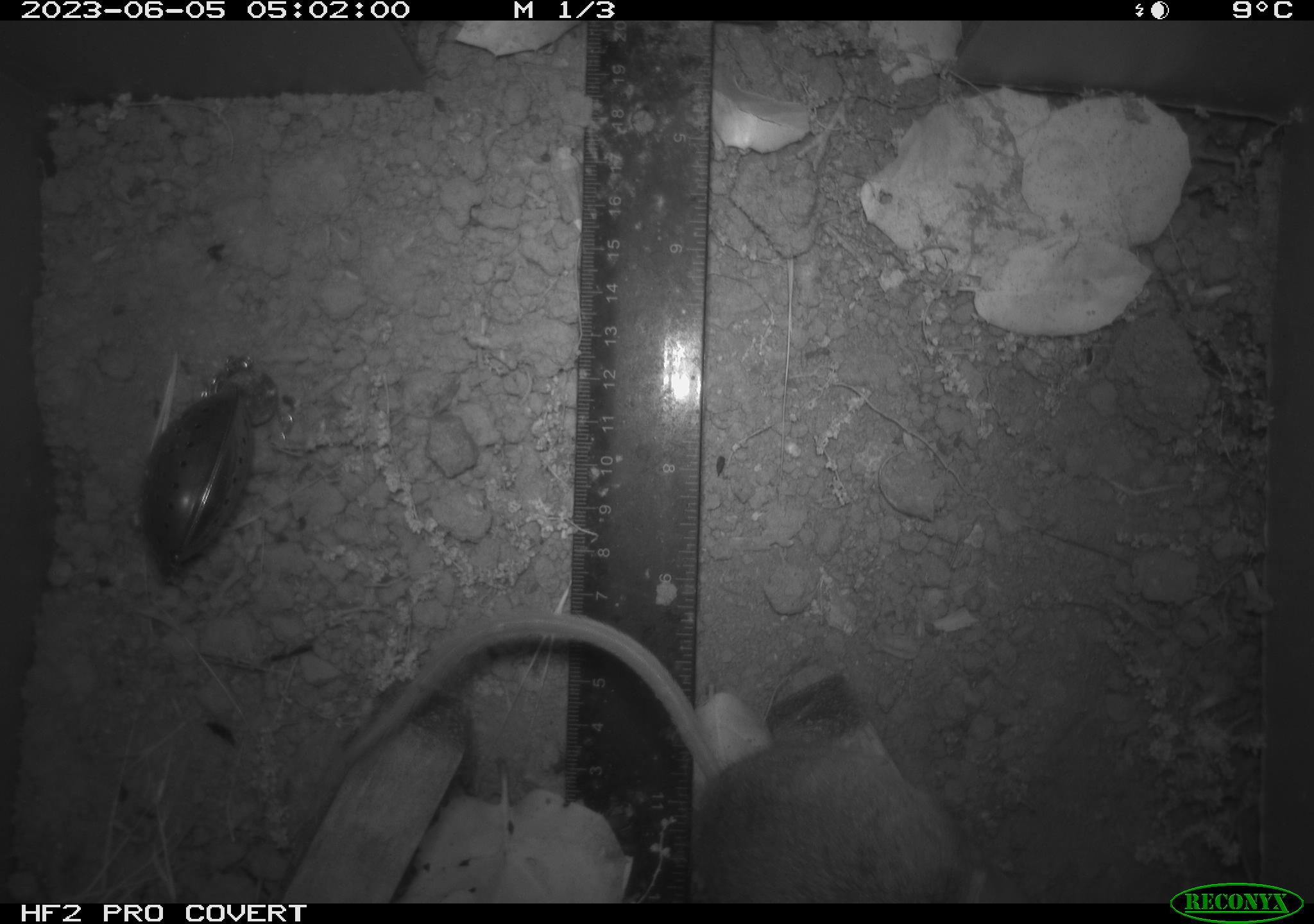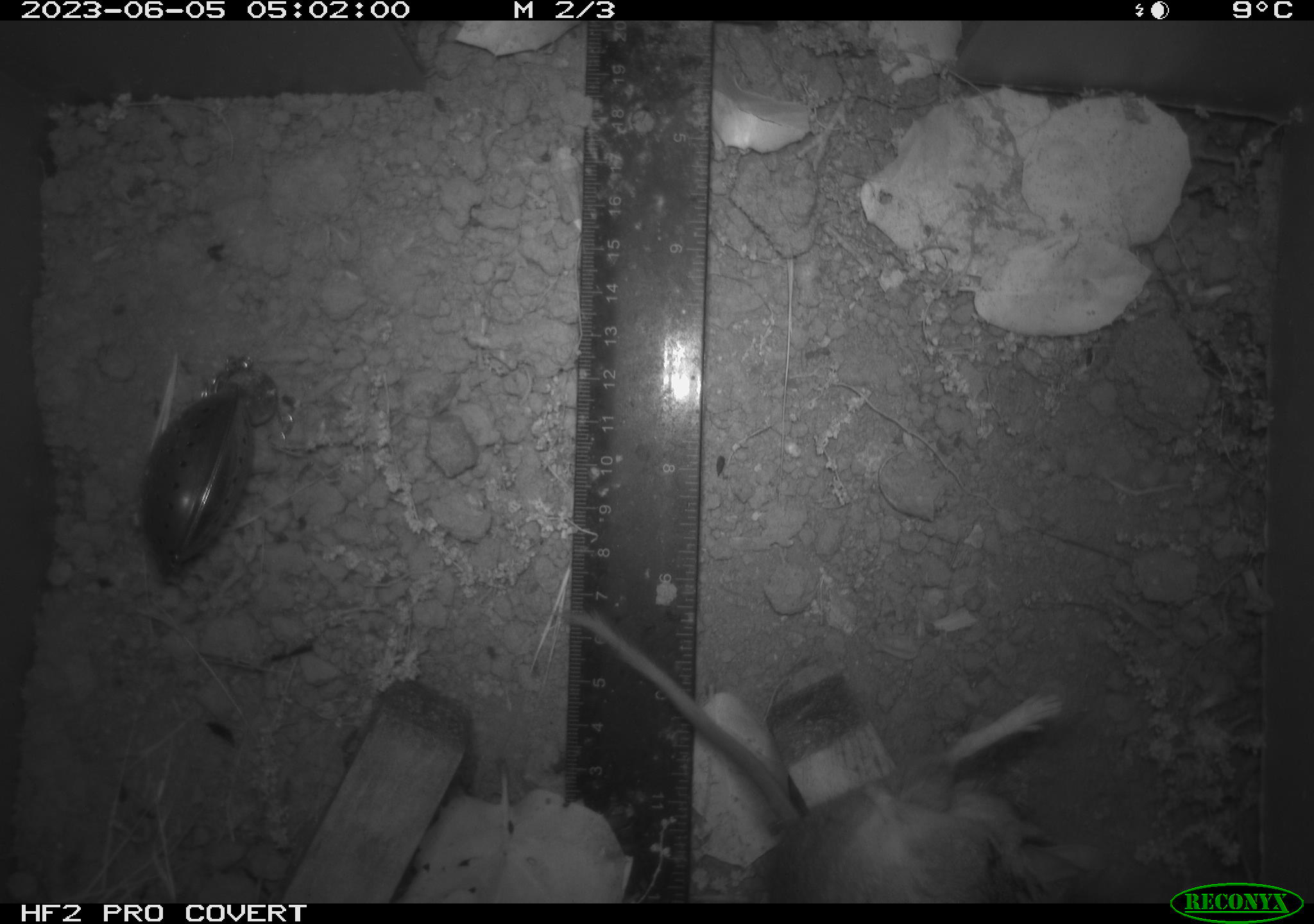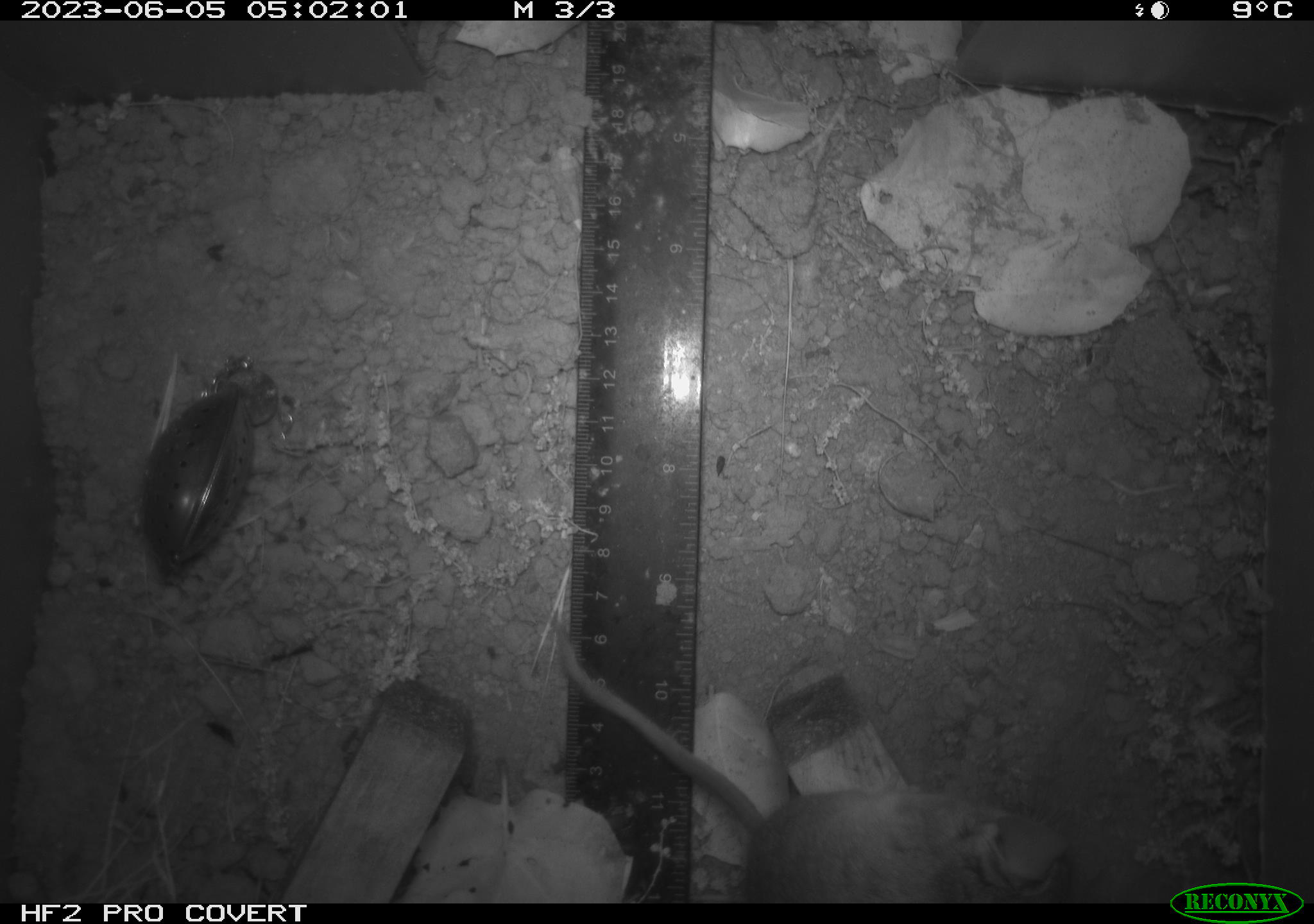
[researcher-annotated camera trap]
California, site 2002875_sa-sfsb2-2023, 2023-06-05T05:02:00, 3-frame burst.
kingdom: Animalia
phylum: Chordata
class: Mammalia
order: Rodentia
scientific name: Rodentia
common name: mouse species